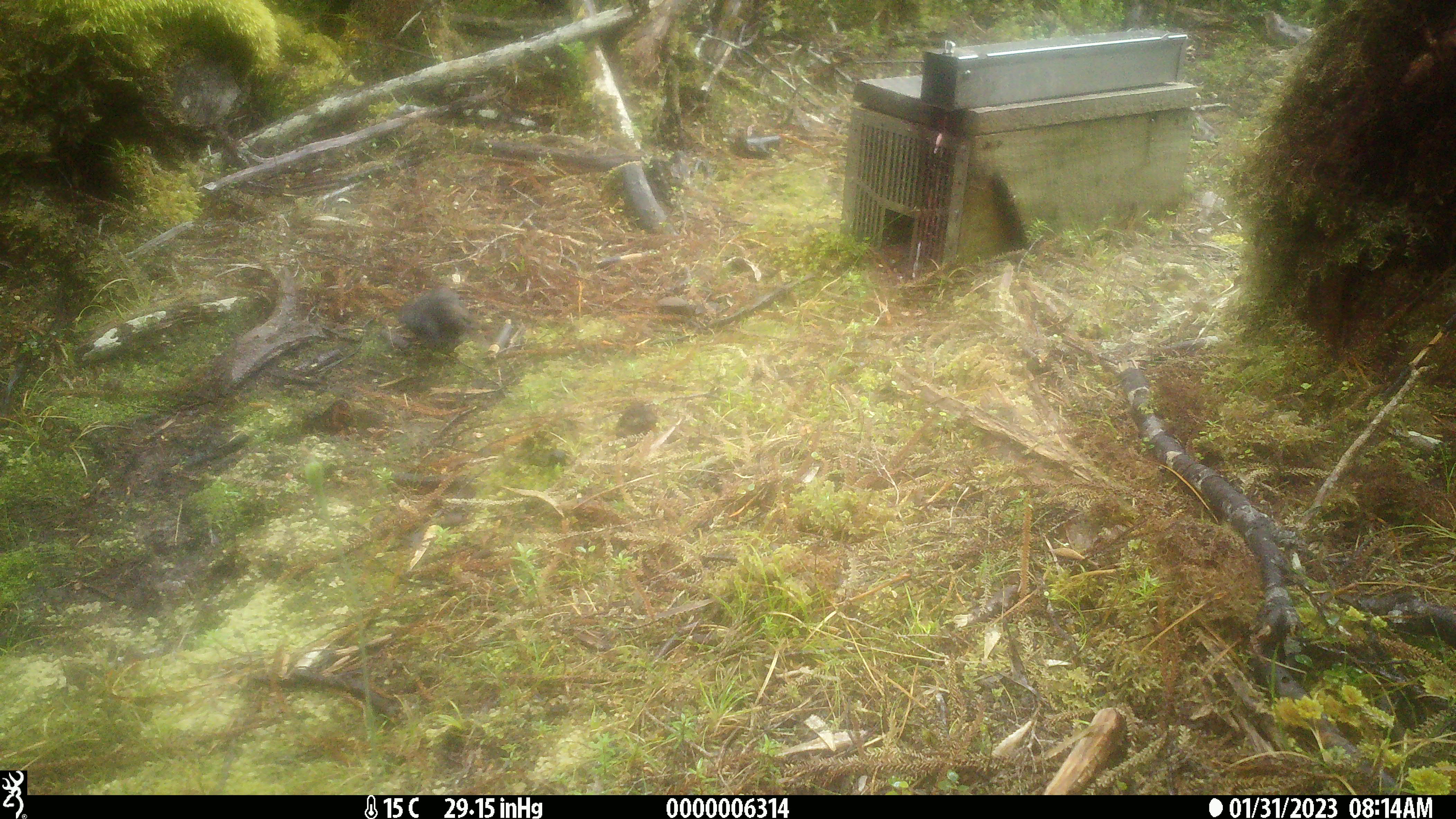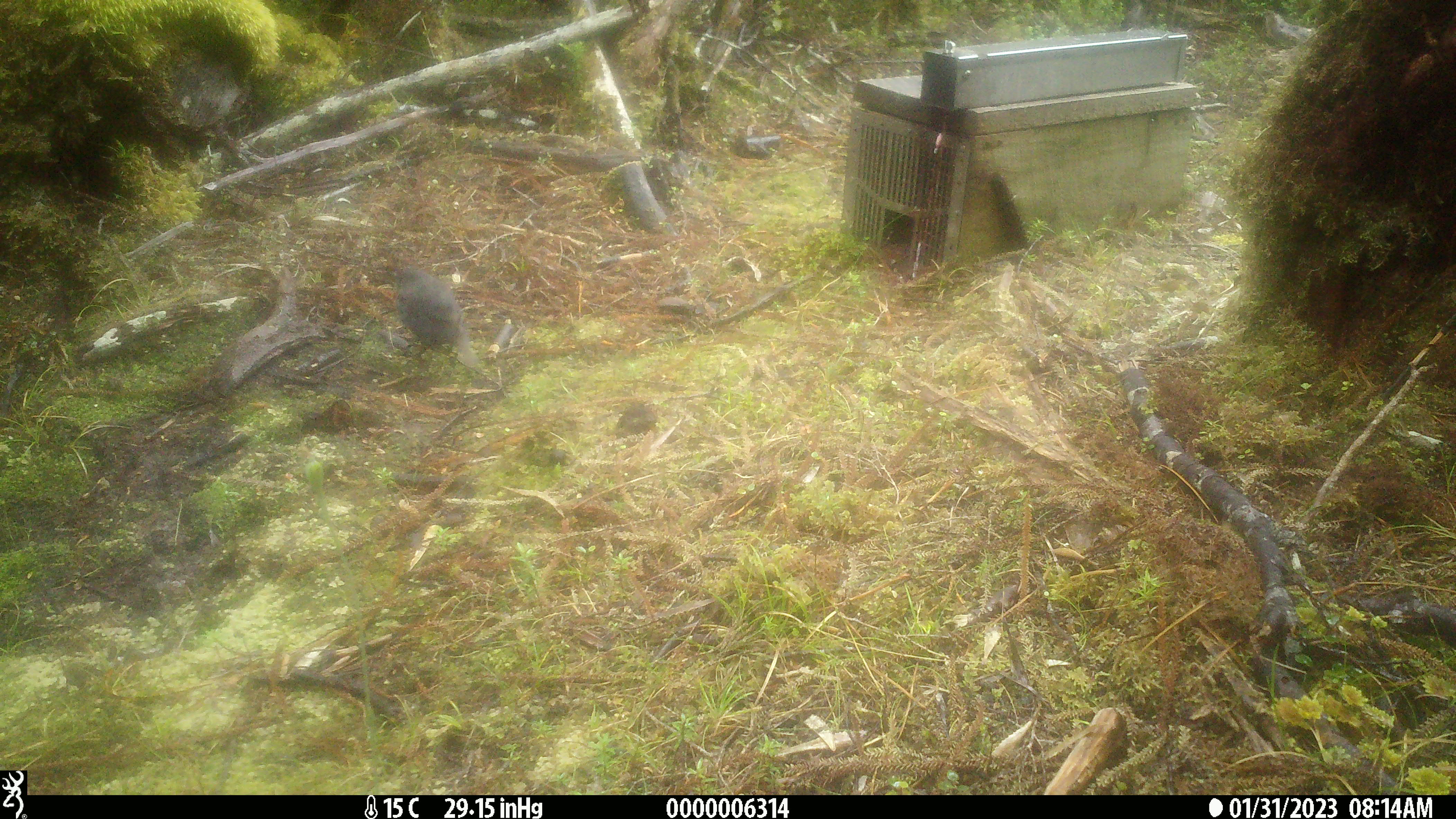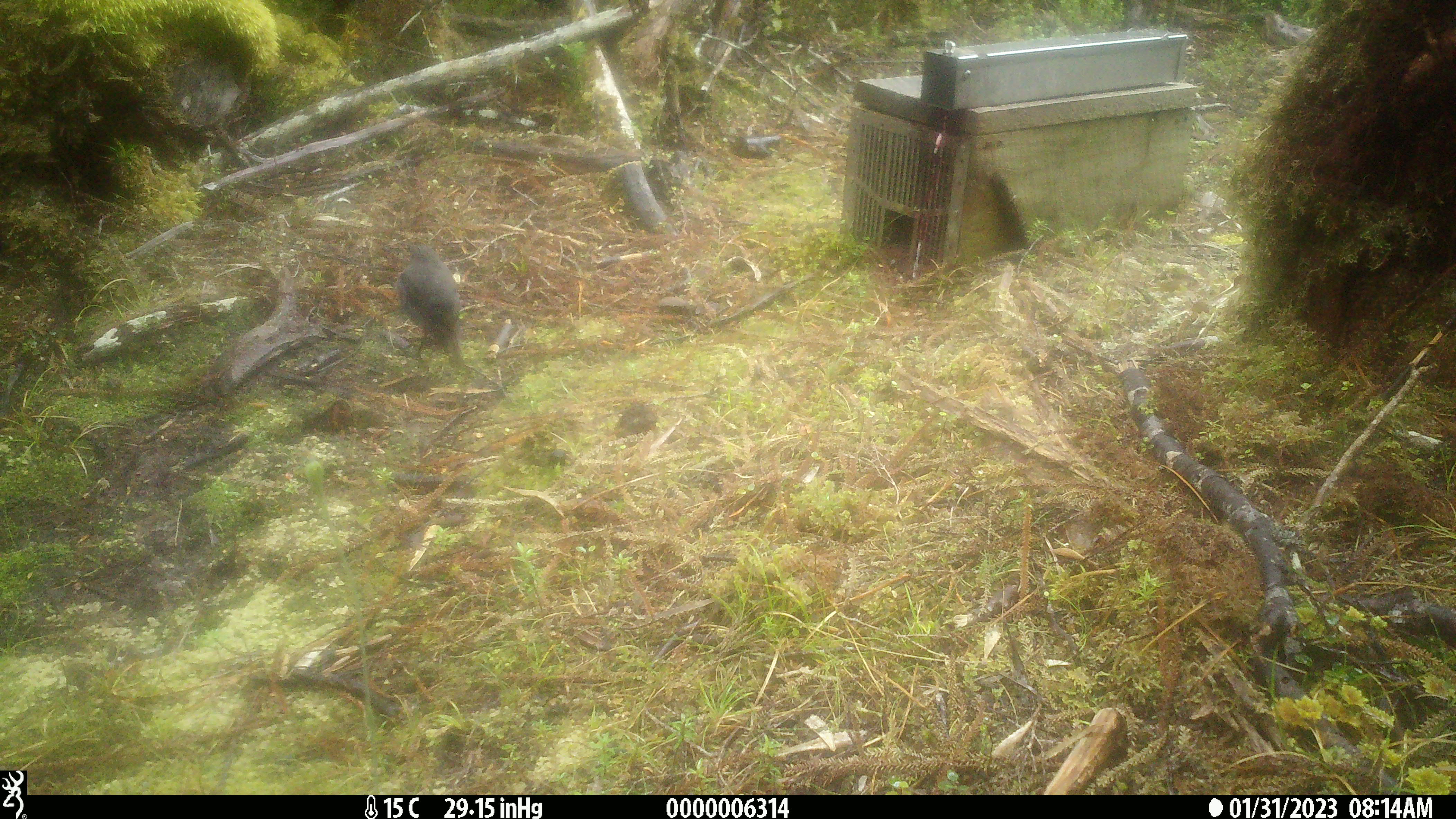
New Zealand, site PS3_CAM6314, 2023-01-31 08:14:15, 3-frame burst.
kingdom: Animalia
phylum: Chordata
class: Aves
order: Passeriformes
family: Petroicidae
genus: Petroica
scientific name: Petroica australis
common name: new zealand robin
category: robin